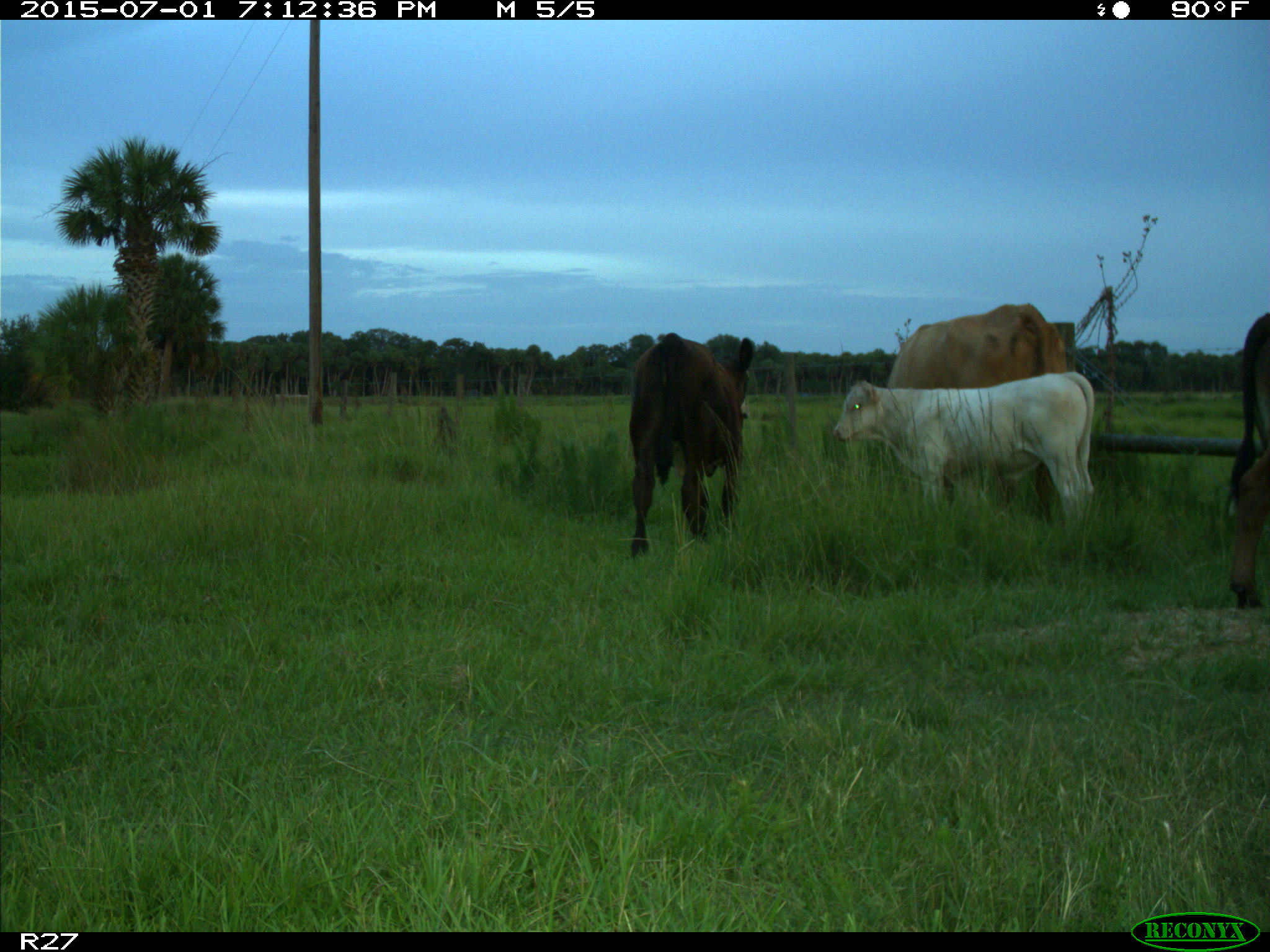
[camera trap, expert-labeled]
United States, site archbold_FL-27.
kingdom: Animalia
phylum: Chordata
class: Mammalia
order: Artiodactyla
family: Bovidae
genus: Bos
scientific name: Bos taurus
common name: domestic cow